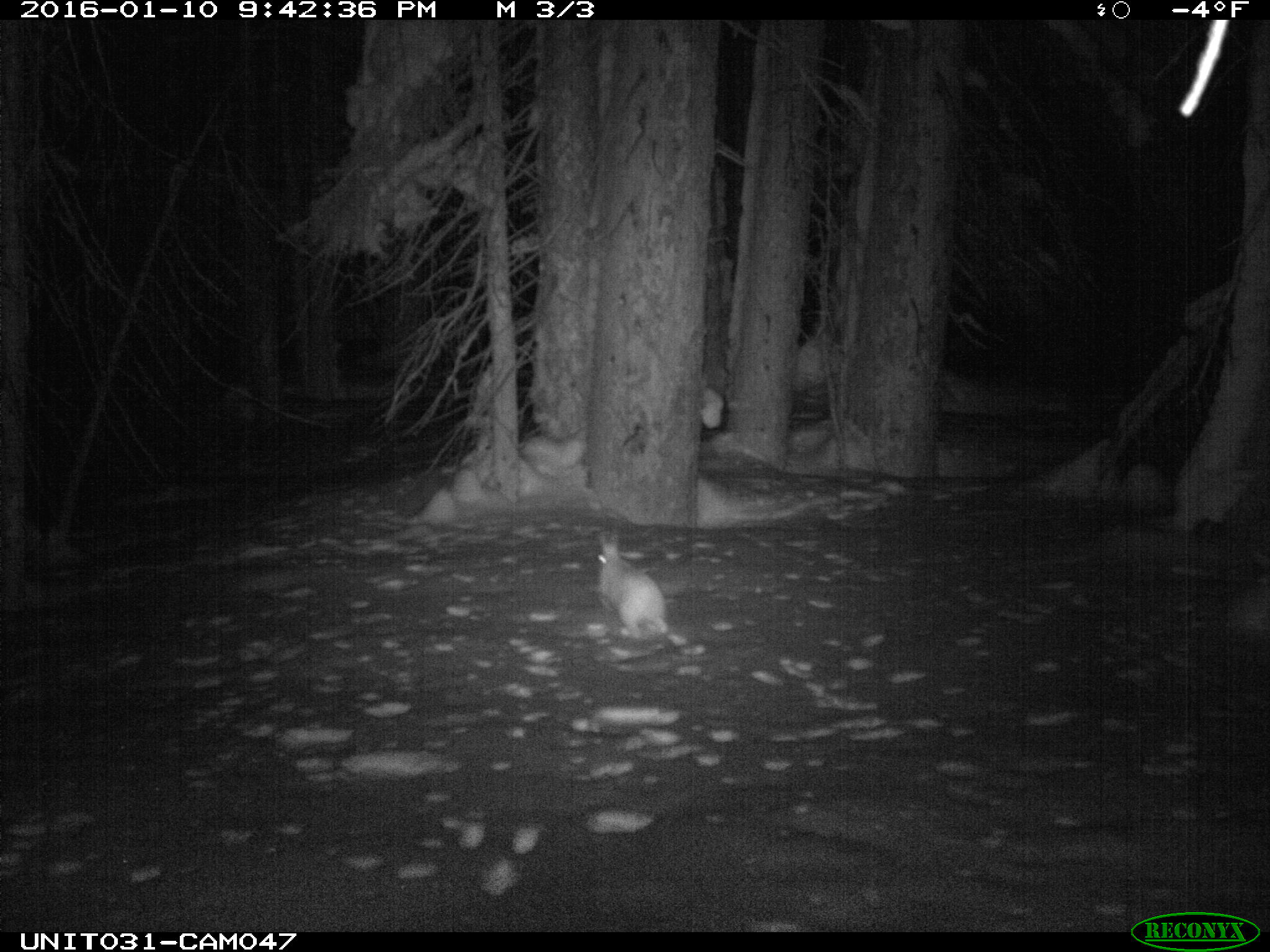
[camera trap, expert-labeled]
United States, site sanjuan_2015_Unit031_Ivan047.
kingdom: Animalia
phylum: Chordata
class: Mammalia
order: Lagomorpha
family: Leporidae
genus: Lepus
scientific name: Lepus americanus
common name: snowshoe hare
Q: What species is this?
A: Lepus americanus (snowshoe hare).